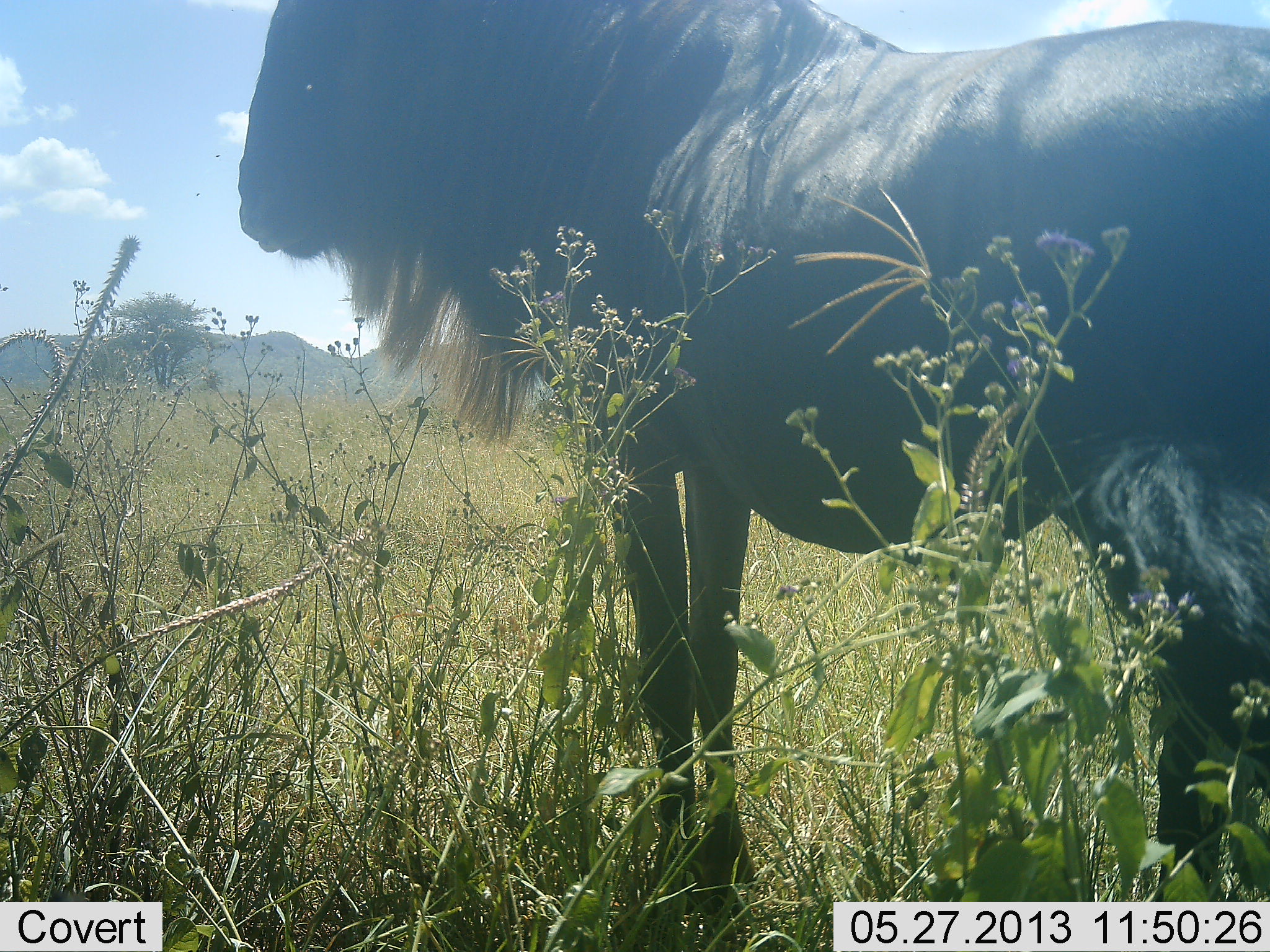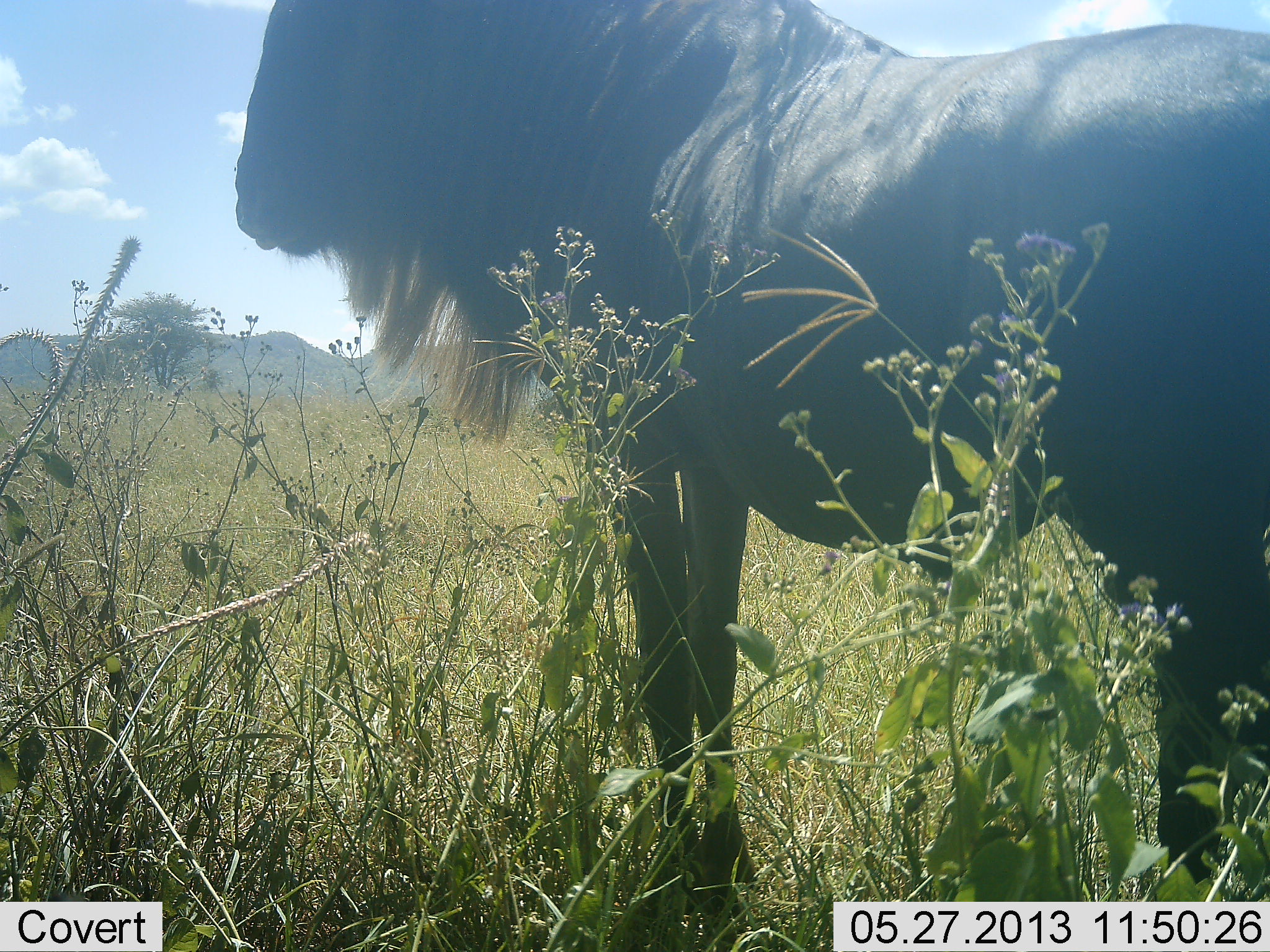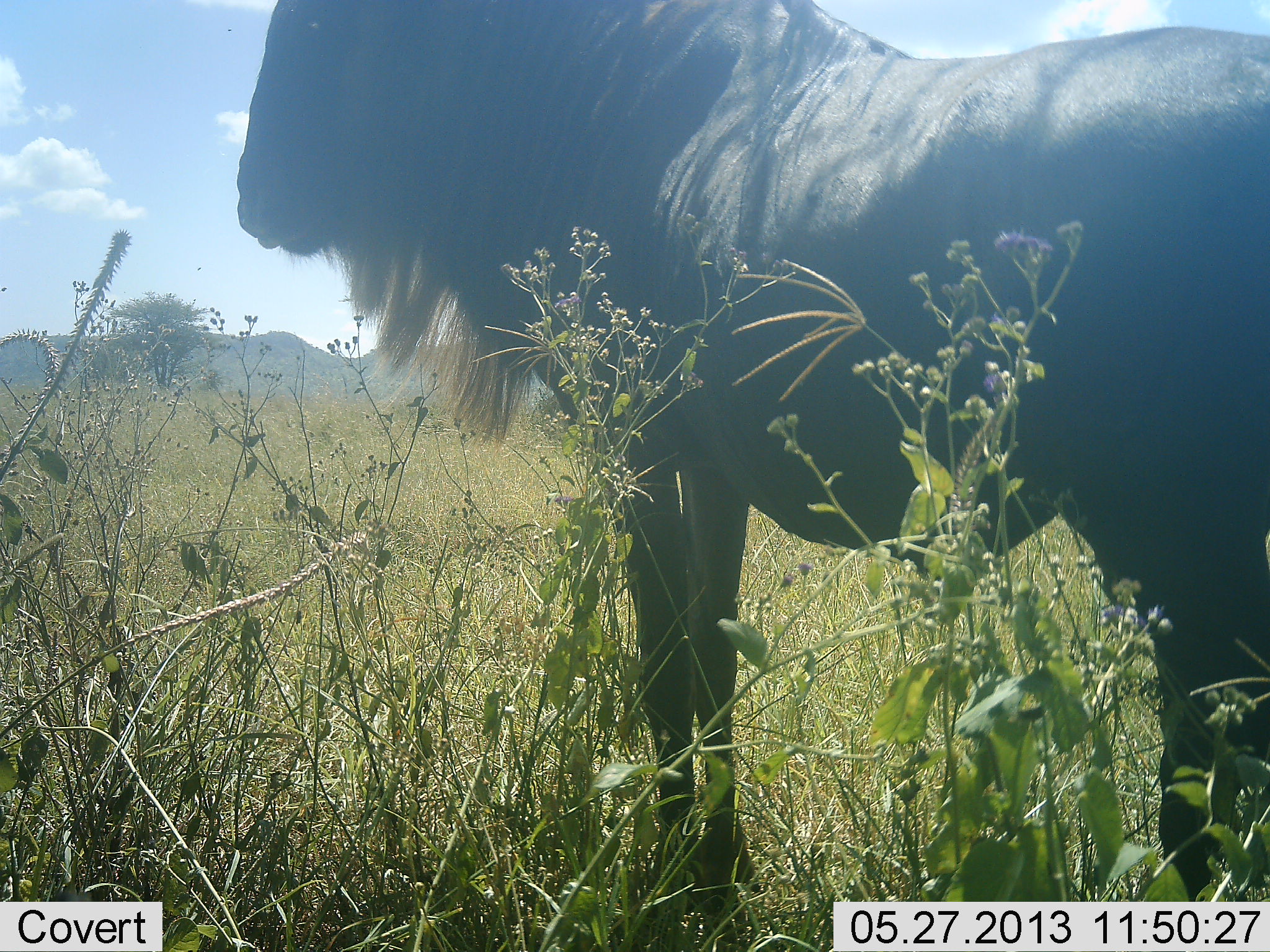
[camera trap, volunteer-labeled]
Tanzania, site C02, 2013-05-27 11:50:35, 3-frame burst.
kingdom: Animalia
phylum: Chordata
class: Mammalia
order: Artiodactyla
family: Bovidae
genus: Connochaetes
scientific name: Connochaetes taurinus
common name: blue wildebeest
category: wildebeest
Wildebeest (blue wildebeest) (Connochaetes taurinus), count 1. Behavior (volunteer vote fractions): standing 100%, resting 0%, moving 0%, interacting 0%. Young present (vote fraction): 0%. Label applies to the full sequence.